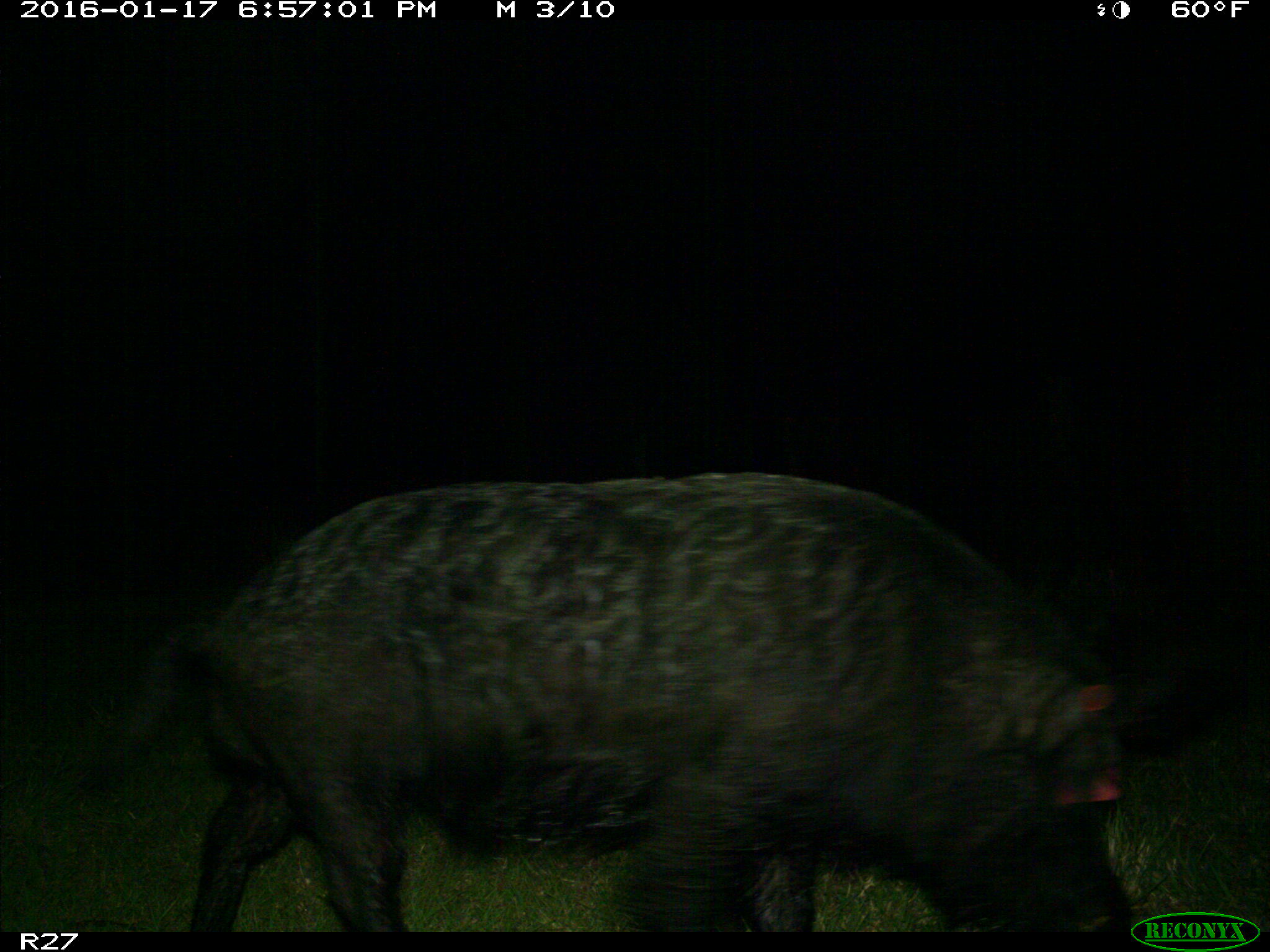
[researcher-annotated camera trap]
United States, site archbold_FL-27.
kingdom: Animalia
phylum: Chordata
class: Mammalia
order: Artiodactyla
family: Suidae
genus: Sus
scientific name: Sus scrofa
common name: wild boar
Sus scrofa (wild boar).